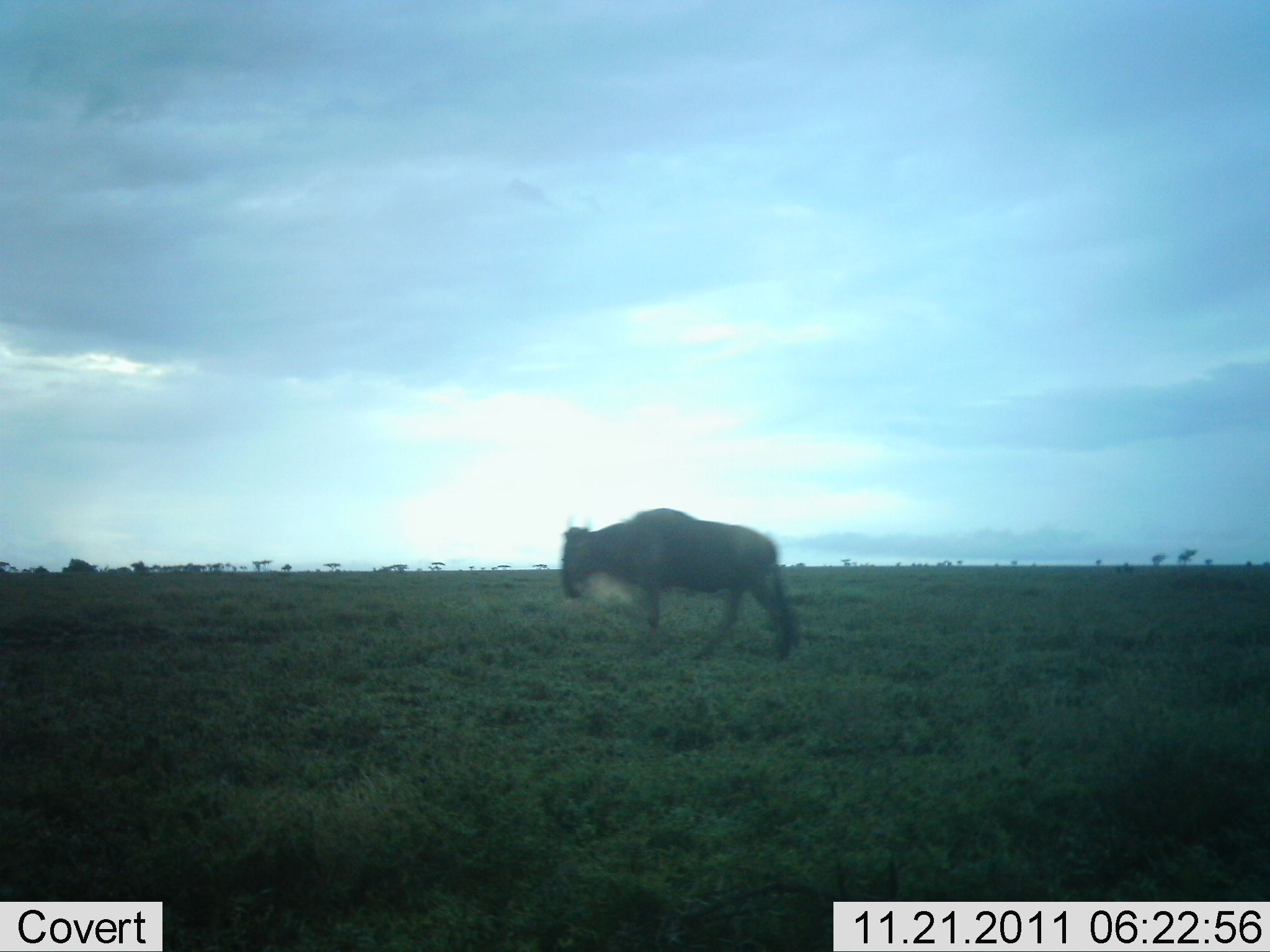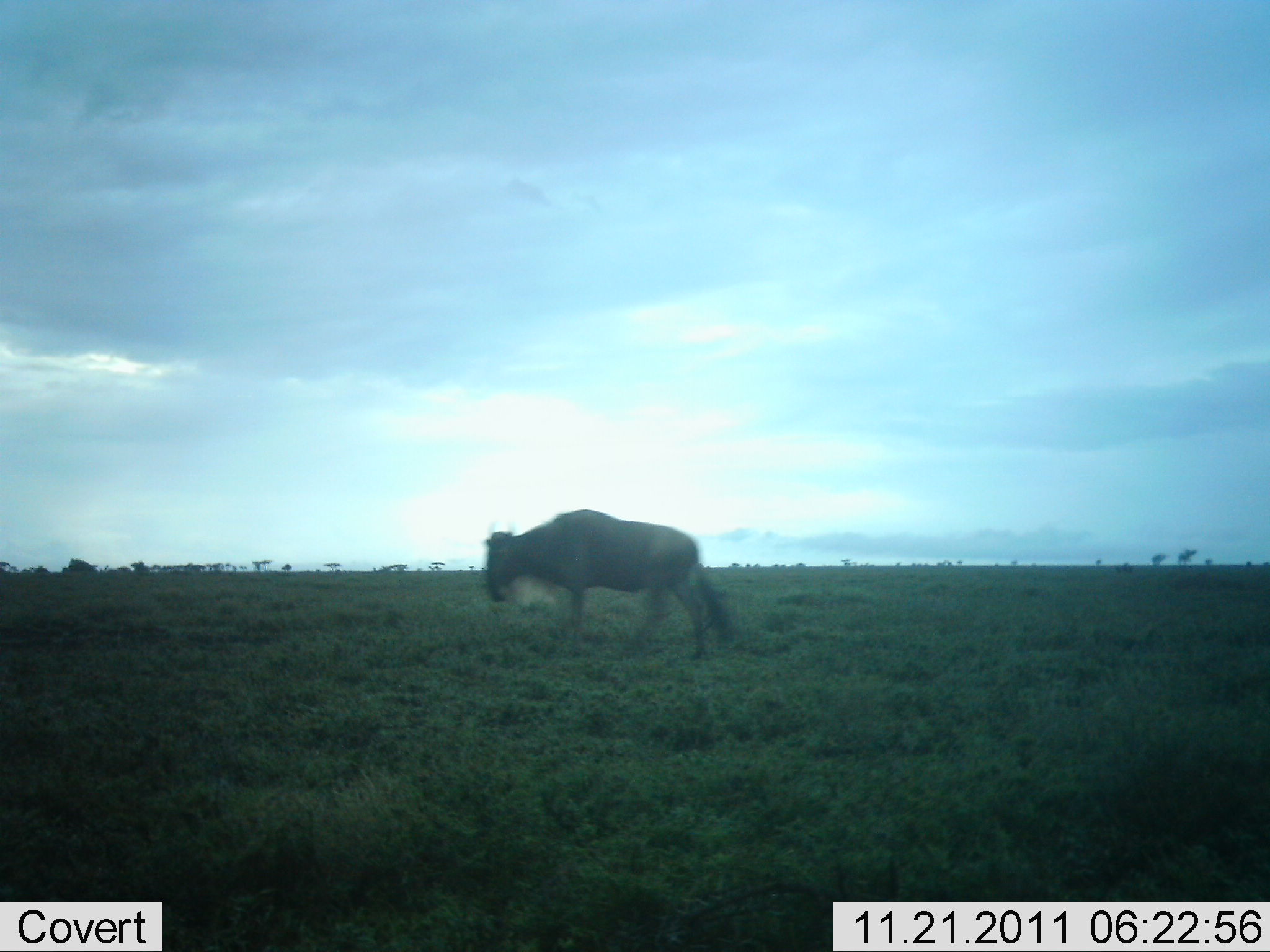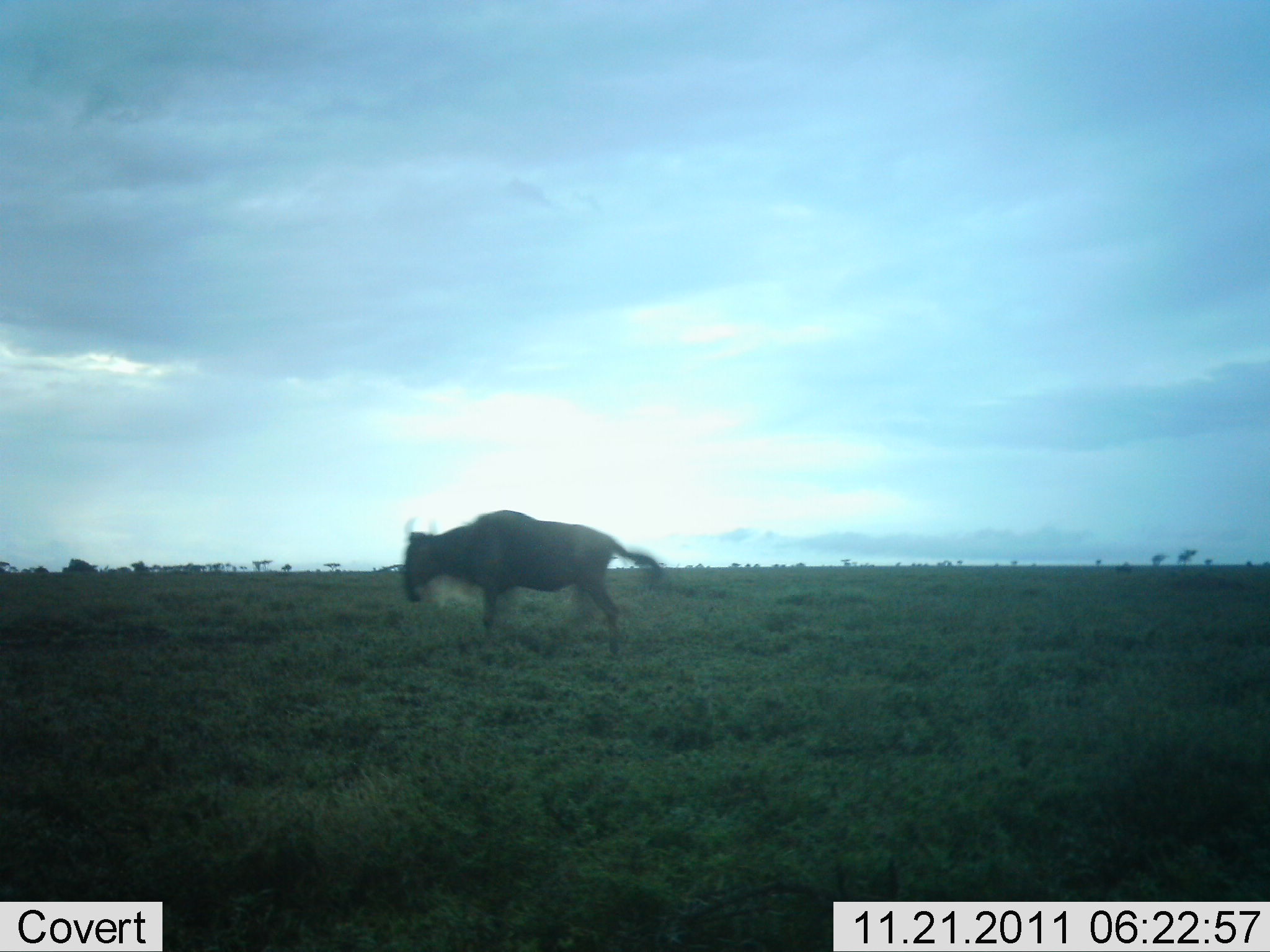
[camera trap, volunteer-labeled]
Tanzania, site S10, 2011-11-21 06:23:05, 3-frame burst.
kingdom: Animalia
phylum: Chordata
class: Mammalia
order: Artiodactyla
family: Bovidae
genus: Connochaetes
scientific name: Connochaetes taurinus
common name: blue wildebeest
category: wildebeest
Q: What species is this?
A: Wildebeest (blue wildebeest) (Connochaetes taurinus).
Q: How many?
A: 1.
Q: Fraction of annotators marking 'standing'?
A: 9%.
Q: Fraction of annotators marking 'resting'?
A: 0%.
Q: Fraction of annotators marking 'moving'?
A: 91%.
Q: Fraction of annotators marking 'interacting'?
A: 0%.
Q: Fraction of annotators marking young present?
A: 0%.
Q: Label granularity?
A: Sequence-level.